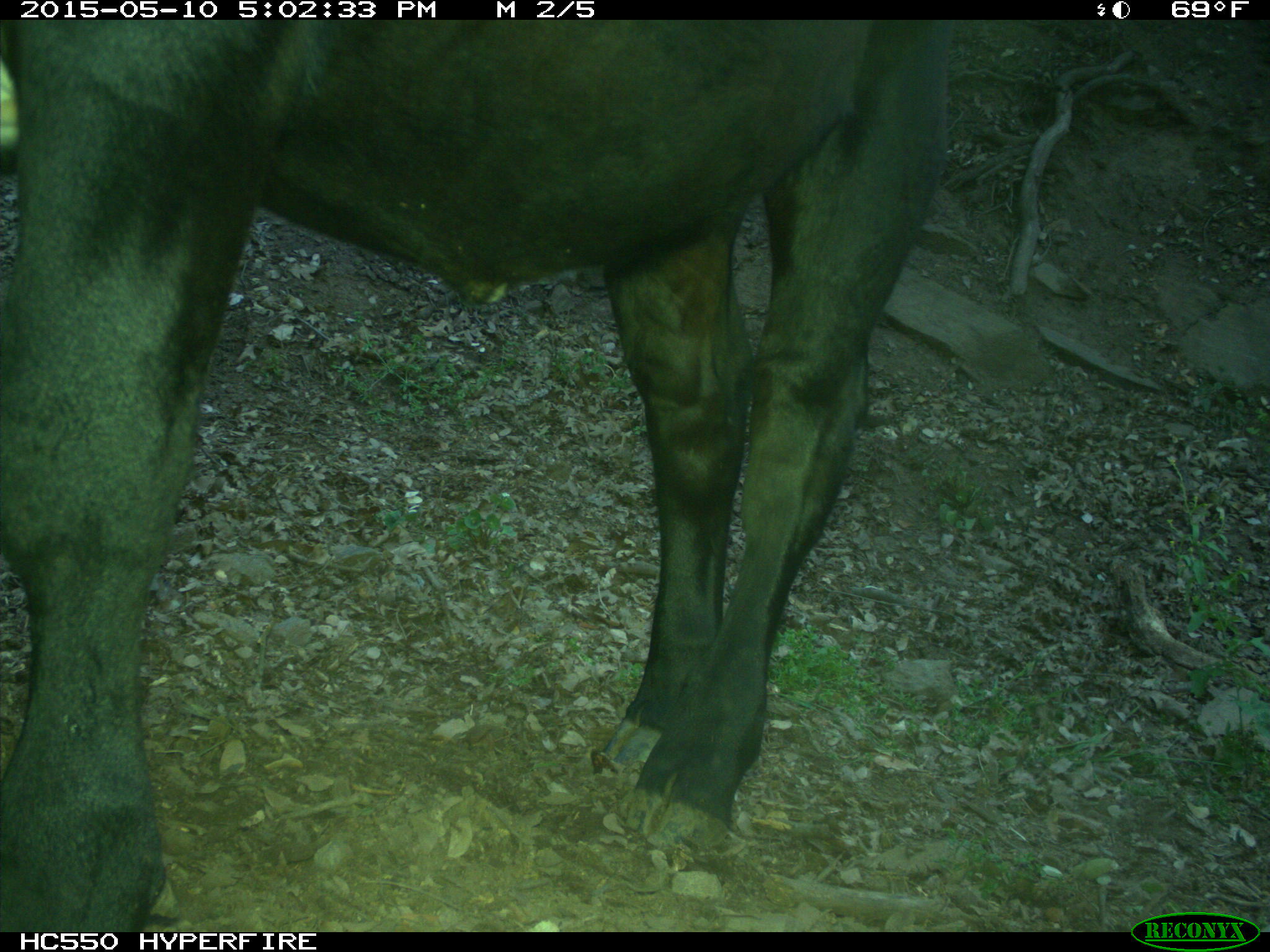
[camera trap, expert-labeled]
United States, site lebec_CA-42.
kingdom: Animalia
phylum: Chordata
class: Mammalia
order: Artiodactyla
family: Bovidae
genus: Bos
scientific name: Bos taurus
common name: domestic cow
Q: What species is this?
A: Bos taurus (domestic cow).